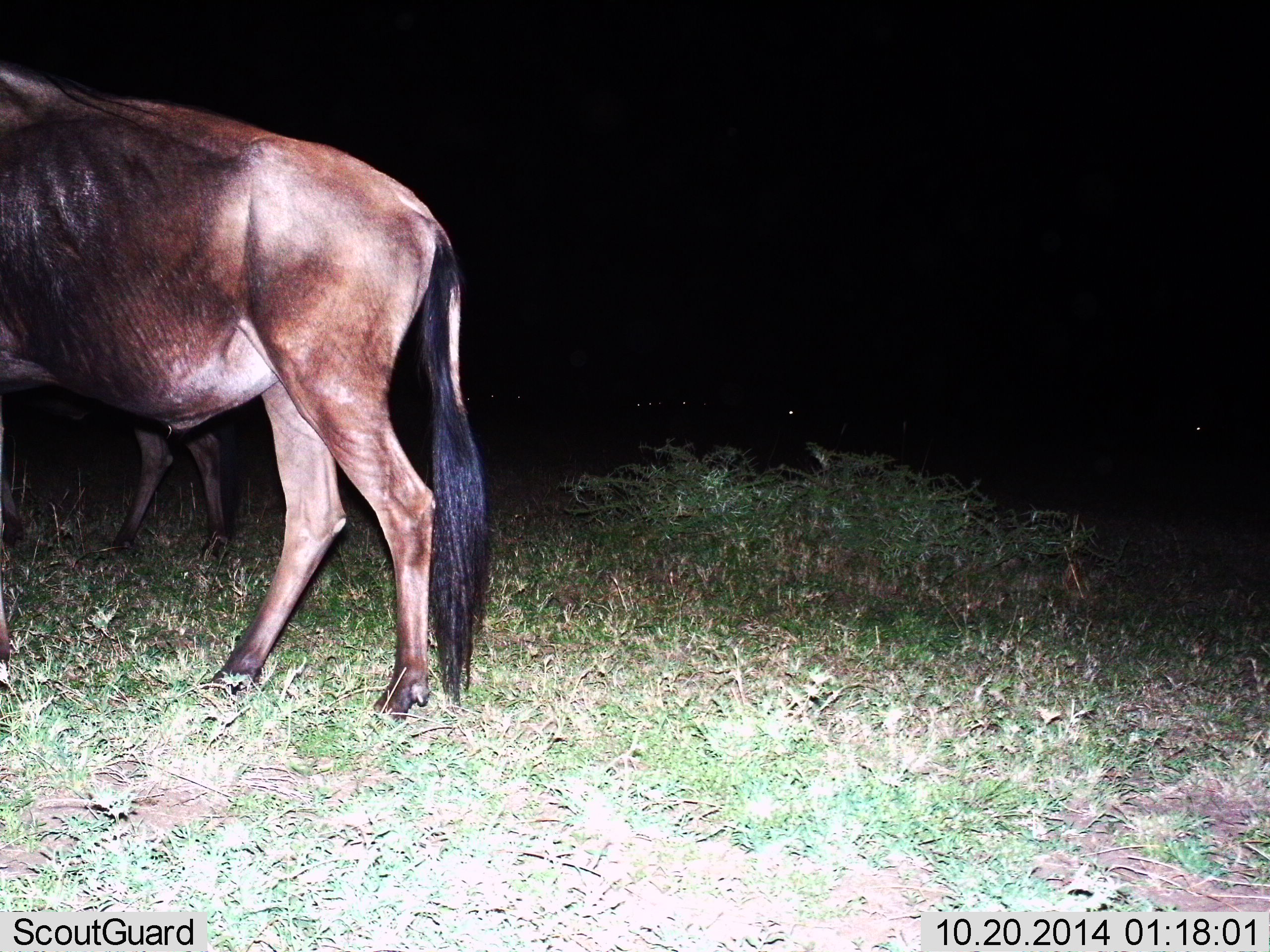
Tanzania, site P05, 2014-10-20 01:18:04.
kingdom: Animalia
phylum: Chordata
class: Mammalia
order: Artiodactyla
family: Bovidae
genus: Connochaetes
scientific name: Connochaetes taurinus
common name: blue wildebeest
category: wildebeest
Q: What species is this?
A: Wildebeest (blue wildebeest) (Connochaetes taurinus).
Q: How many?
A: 2.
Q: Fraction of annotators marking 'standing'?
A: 80%.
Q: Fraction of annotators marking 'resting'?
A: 0%.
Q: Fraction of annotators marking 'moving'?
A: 30%.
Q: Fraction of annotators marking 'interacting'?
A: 0%.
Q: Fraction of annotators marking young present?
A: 0%.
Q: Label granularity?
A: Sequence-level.